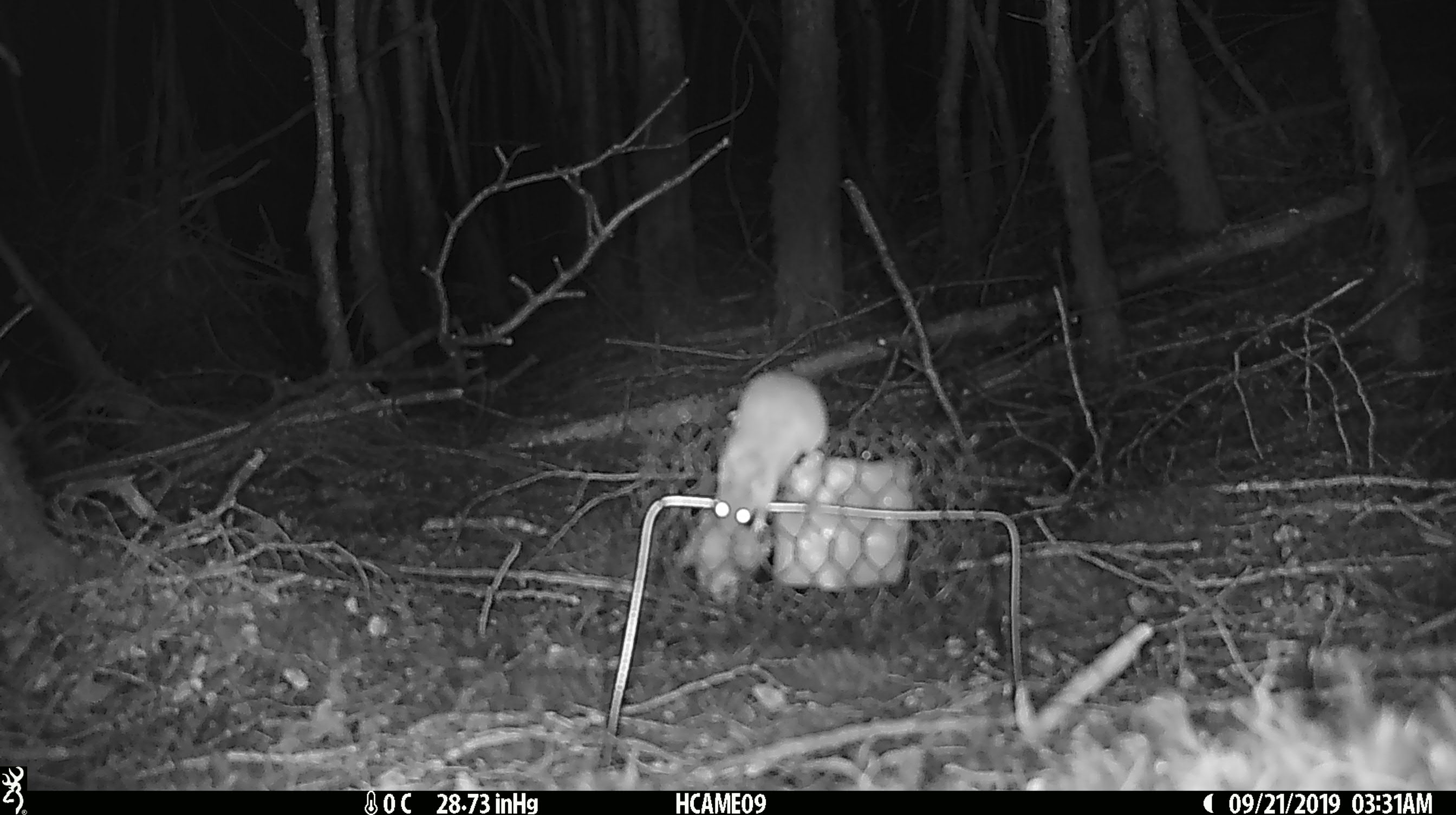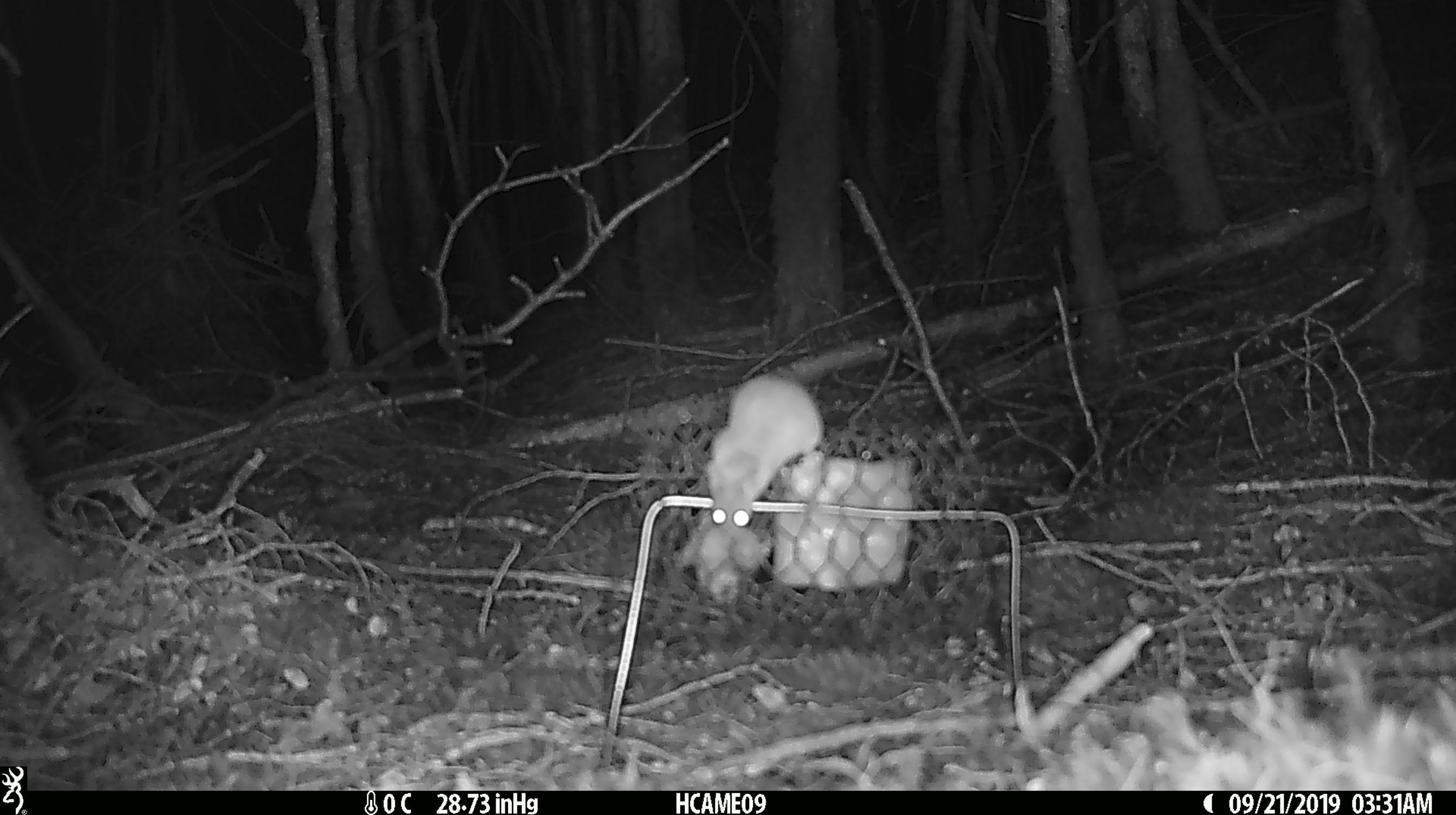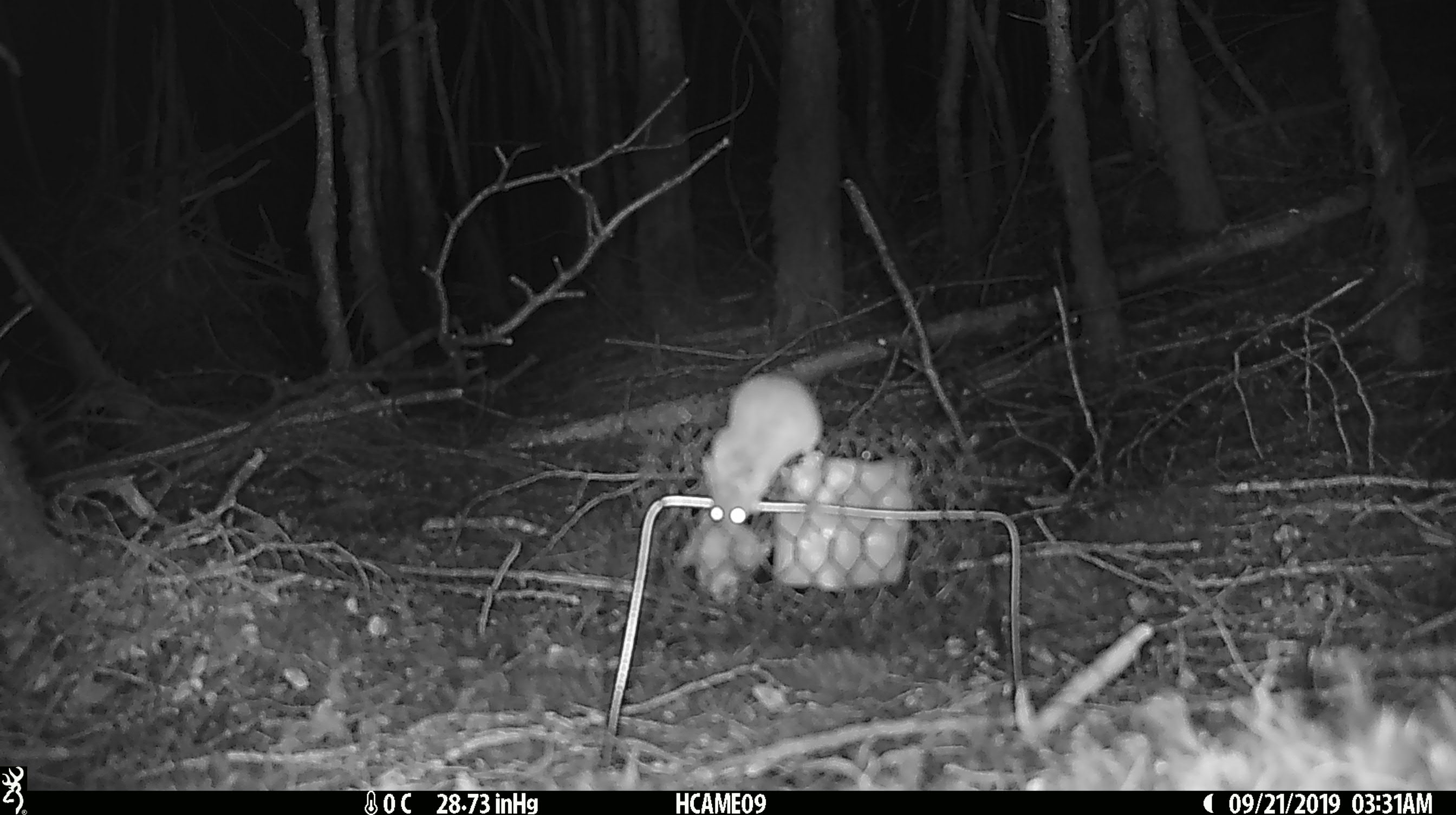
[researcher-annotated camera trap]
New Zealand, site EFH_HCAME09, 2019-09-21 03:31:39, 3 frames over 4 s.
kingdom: Animalia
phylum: Chordata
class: Mammalia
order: Rodentia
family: Muridae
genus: Mus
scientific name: Mus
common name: mouse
Mouse (Mus).